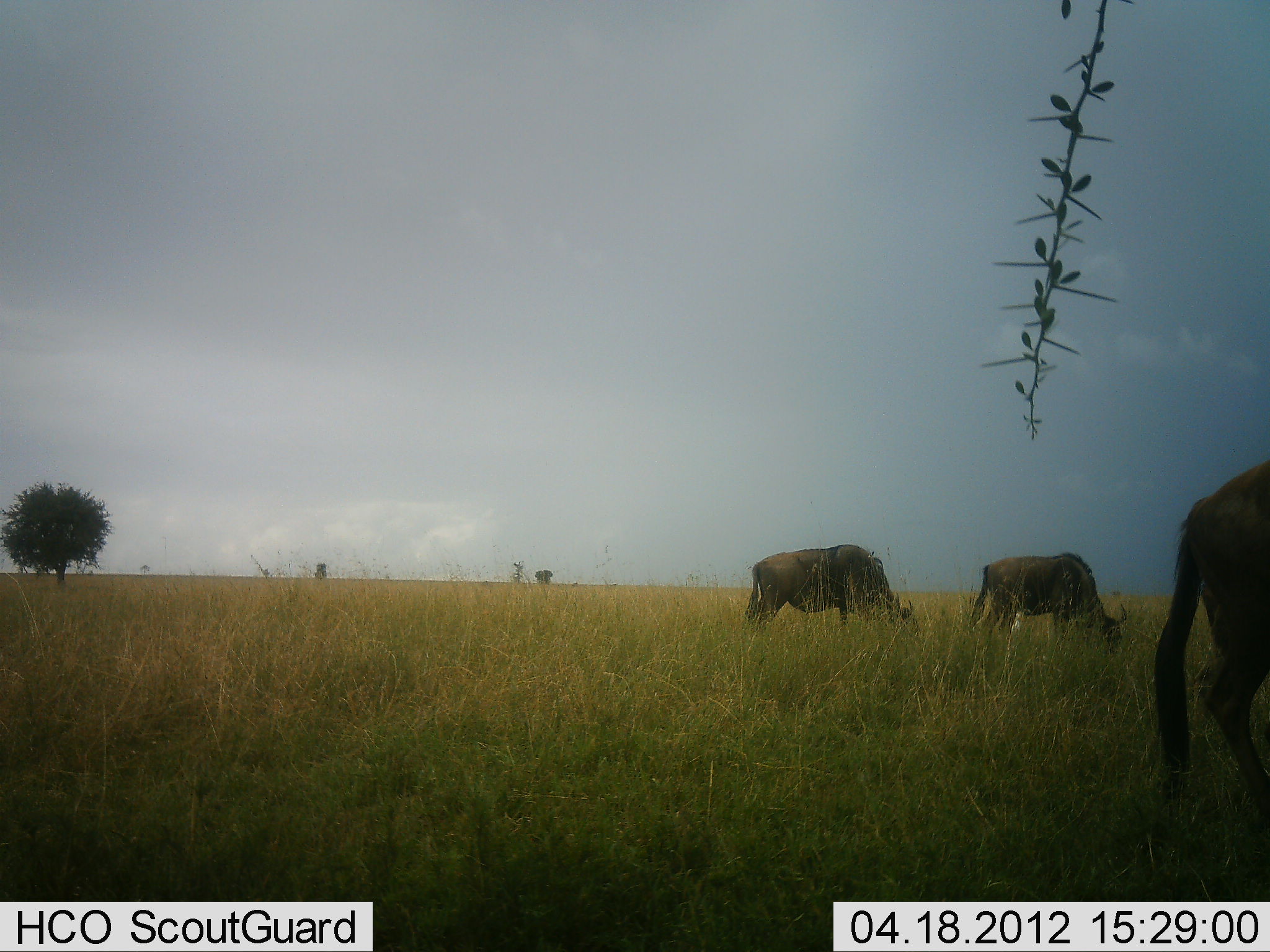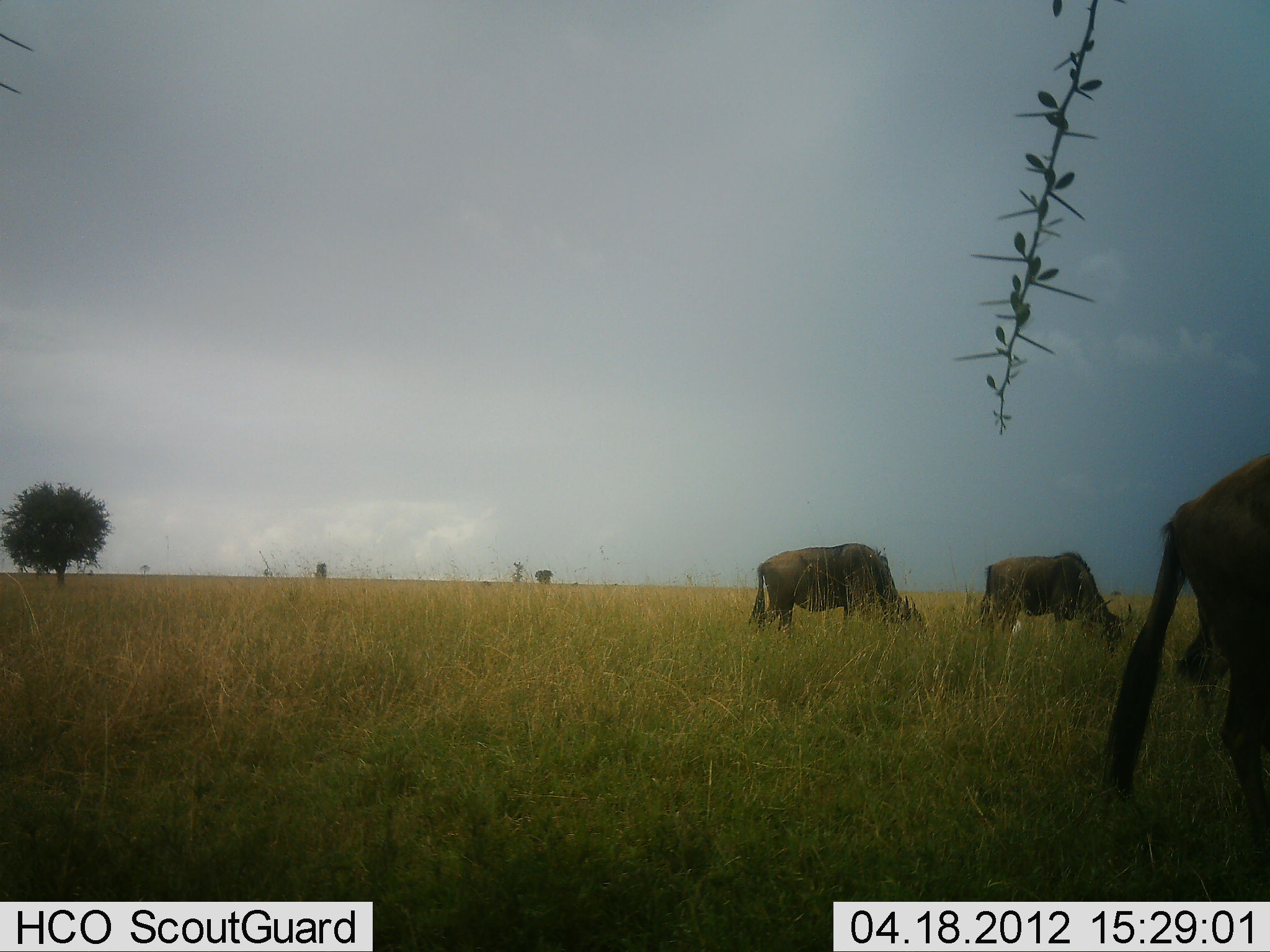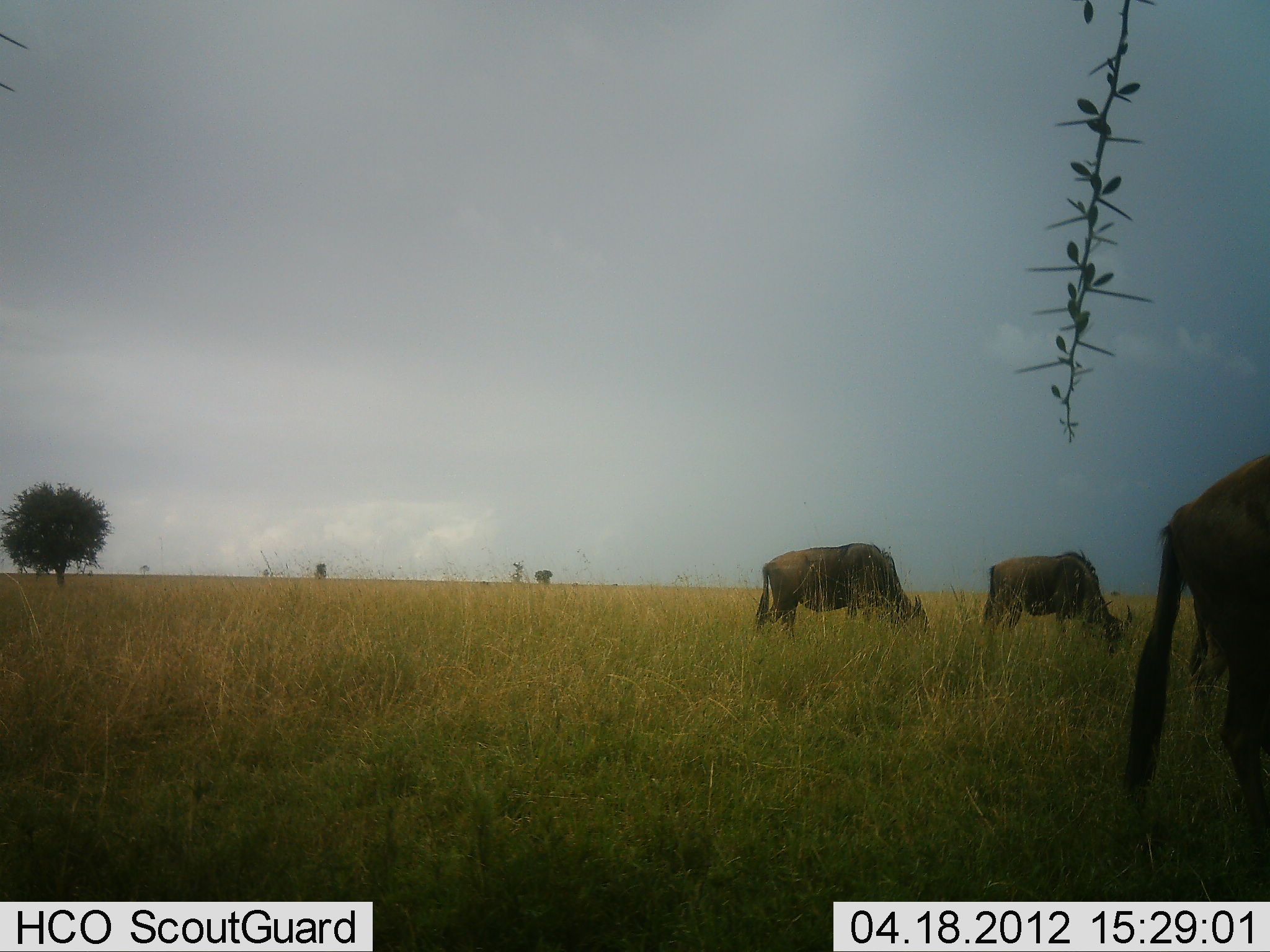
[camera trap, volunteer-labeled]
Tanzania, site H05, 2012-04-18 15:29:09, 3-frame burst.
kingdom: Animalia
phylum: Chordata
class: Mammalia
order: Artiodactyla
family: Bovidae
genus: Connochaetes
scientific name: Connochaetes taurinus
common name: blue wildebeest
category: wildebeest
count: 3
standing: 22%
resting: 0%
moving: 0%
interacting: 0%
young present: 0%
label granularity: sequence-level